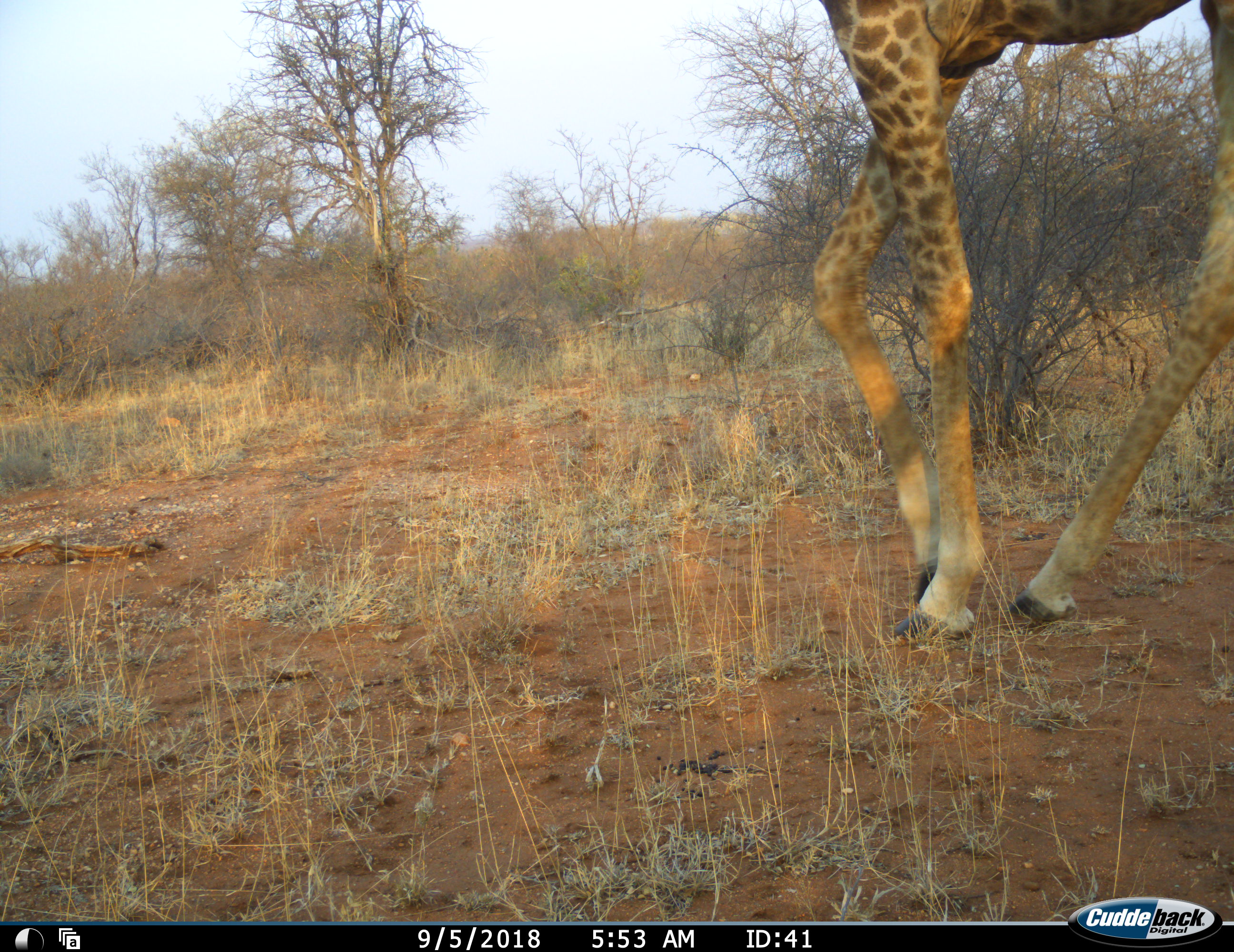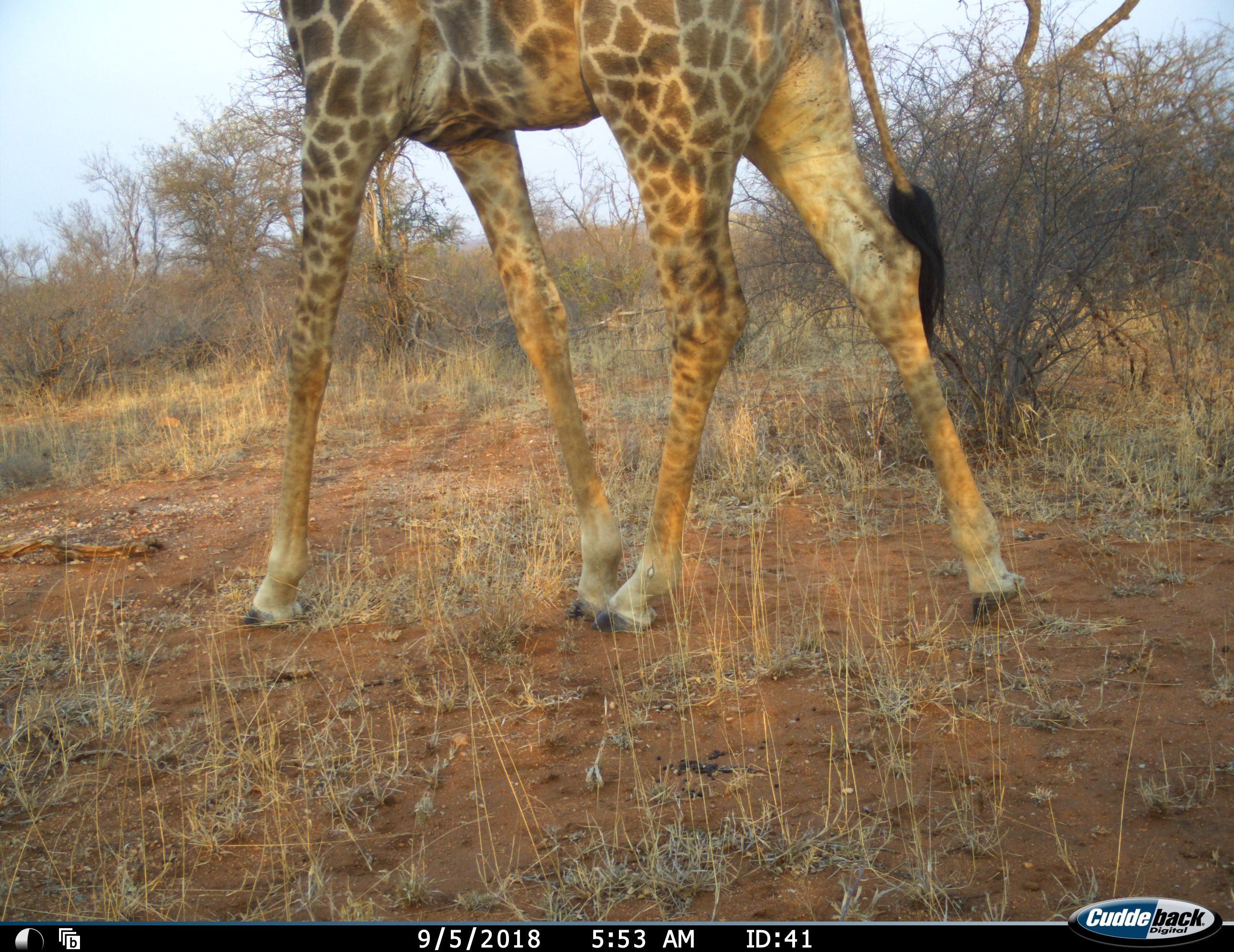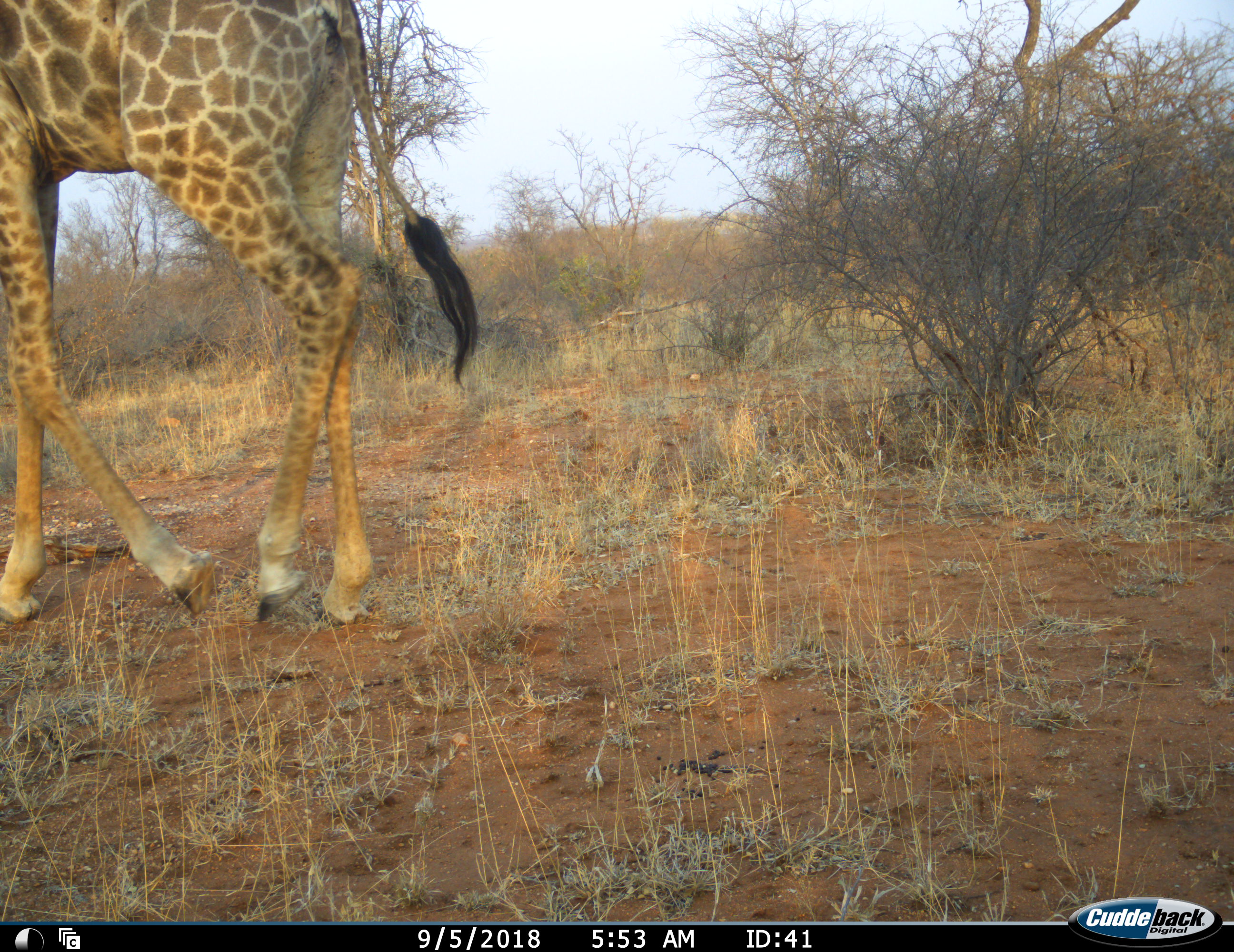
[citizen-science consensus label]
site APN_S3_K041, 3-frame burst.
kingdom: Animalia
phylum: Chordata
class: Mammalia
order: Artiodactyla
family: Giraffidae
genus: Giraffa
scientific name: Giraffa camelopardalis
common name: giraffe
Giraffe (Giraffa camelopardalis), count 1. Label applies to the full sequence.